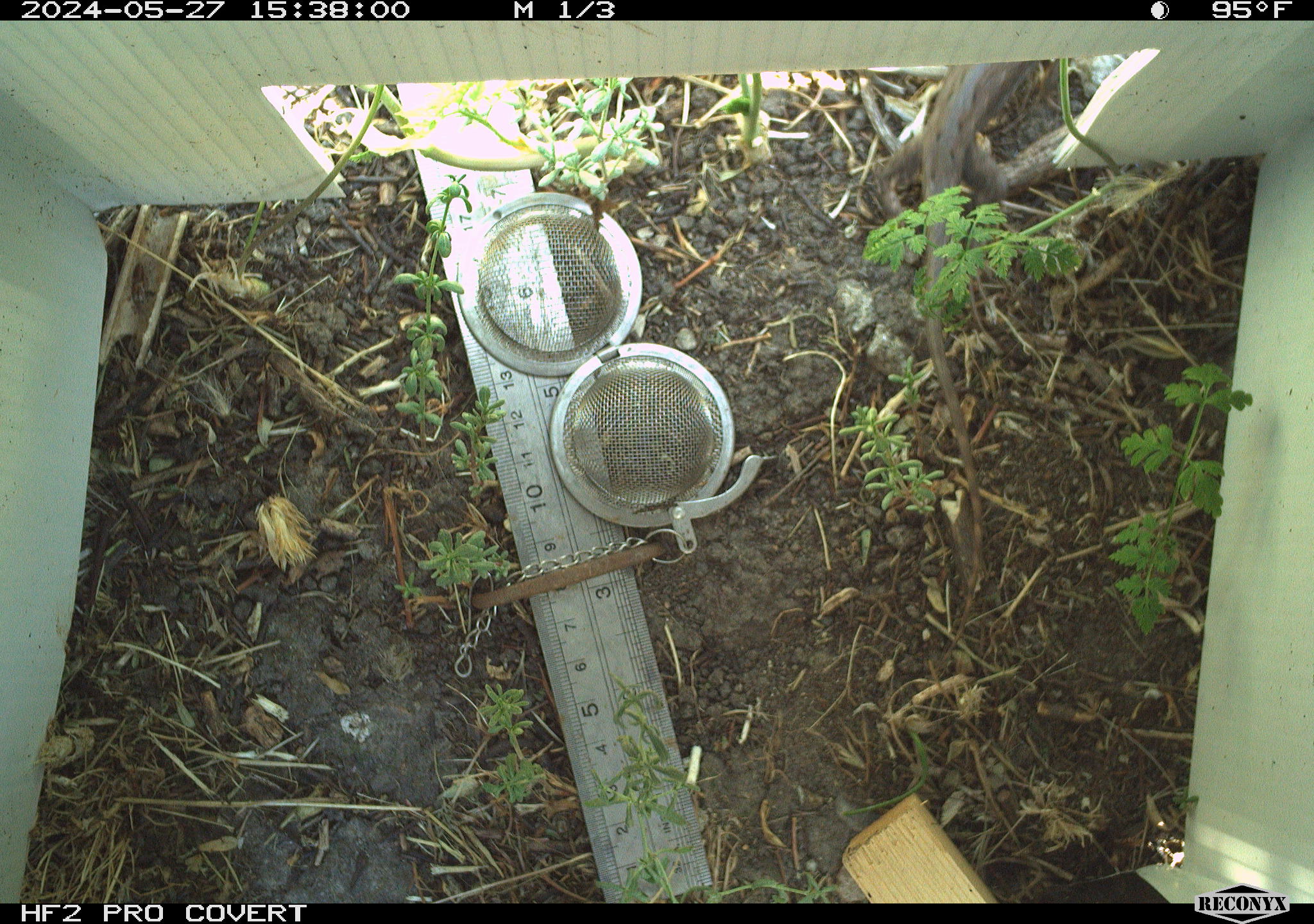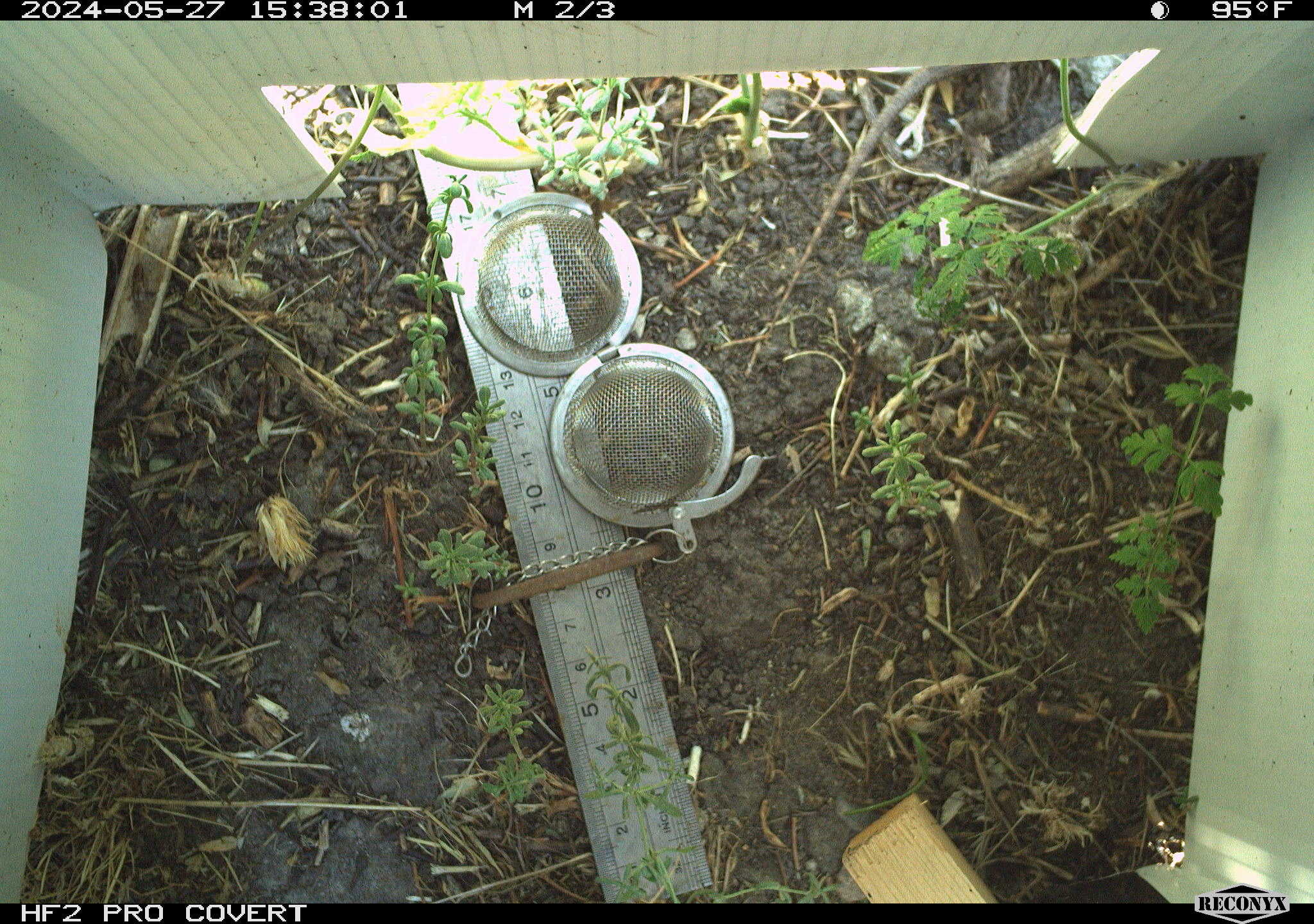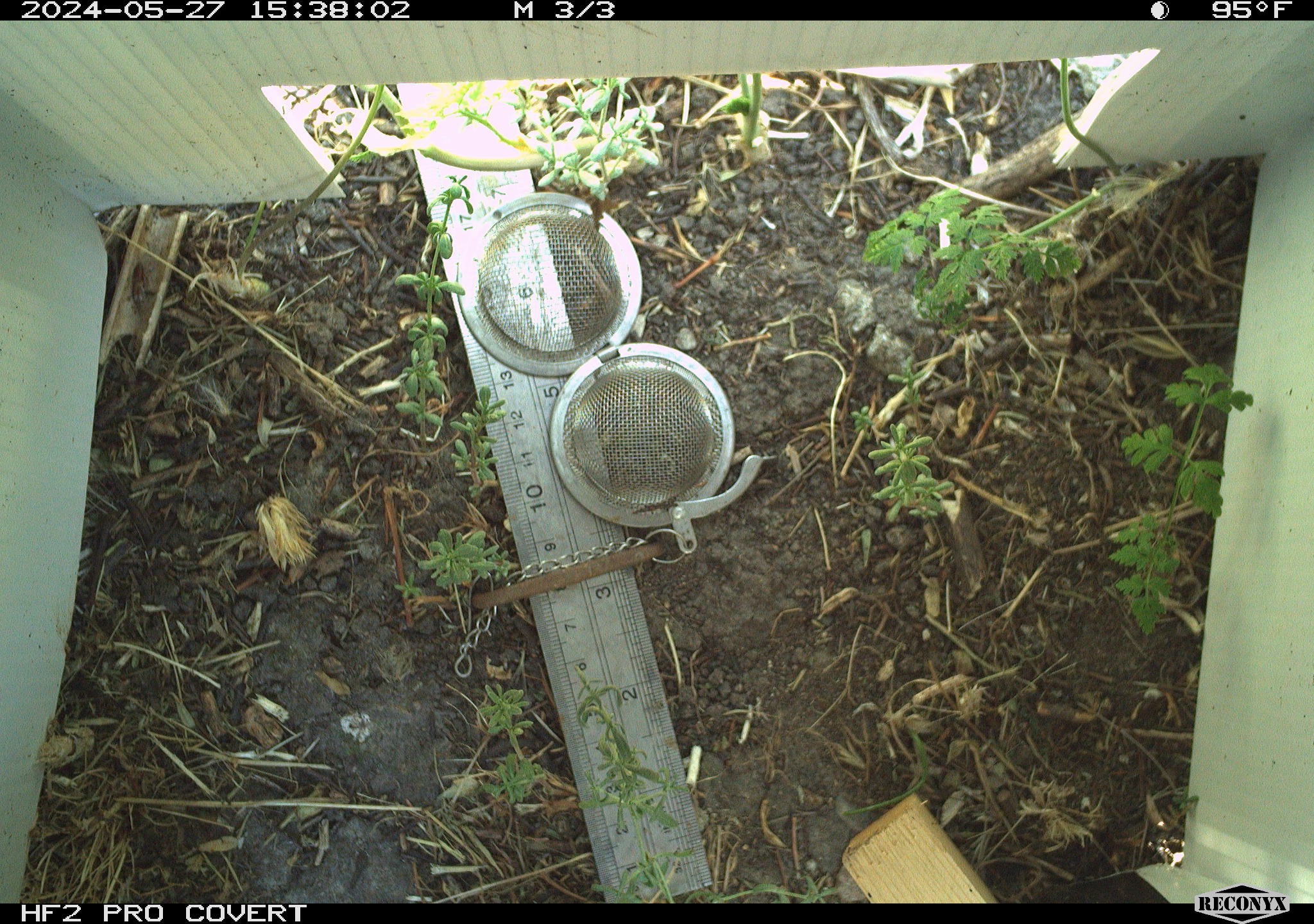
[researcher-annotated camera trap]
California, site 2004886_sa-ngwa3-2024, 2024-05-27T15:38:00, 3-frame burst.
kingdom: Animalia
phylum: Chordata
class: Reptilia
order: Squamata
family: Phrynosomatidae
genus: Sceloporus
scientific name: Sceloporus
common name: spiny lizards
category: sceloporus species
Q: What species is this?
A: Sceloporus species (spiny lizards) (Sceloporus).